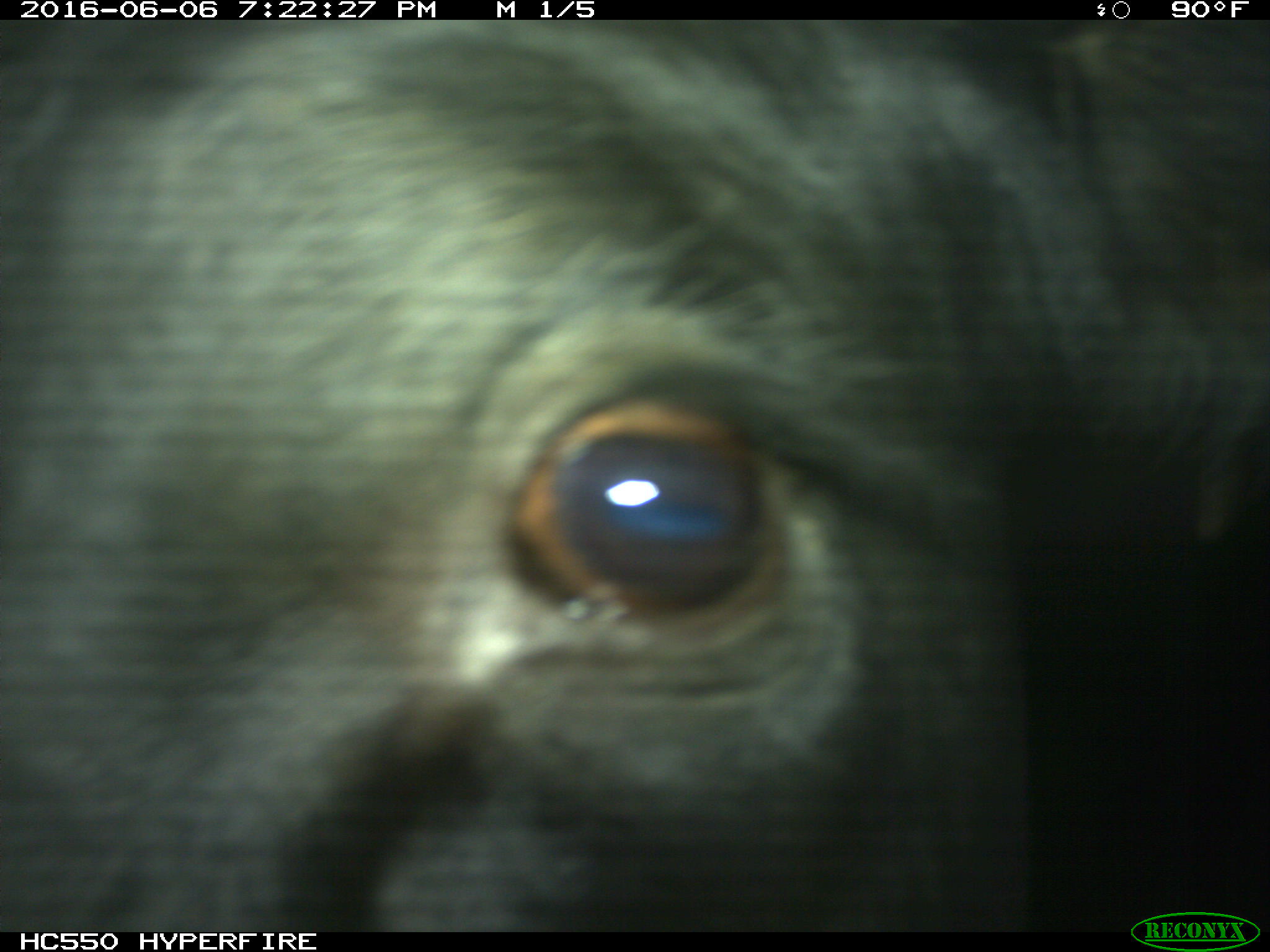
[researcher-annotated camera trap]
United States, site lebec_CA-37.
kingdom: Animalia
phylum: Chordata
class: Mammalia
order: Artiodactyla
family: Bovidae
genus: Bos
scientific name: Bos taurus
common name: domestic cow